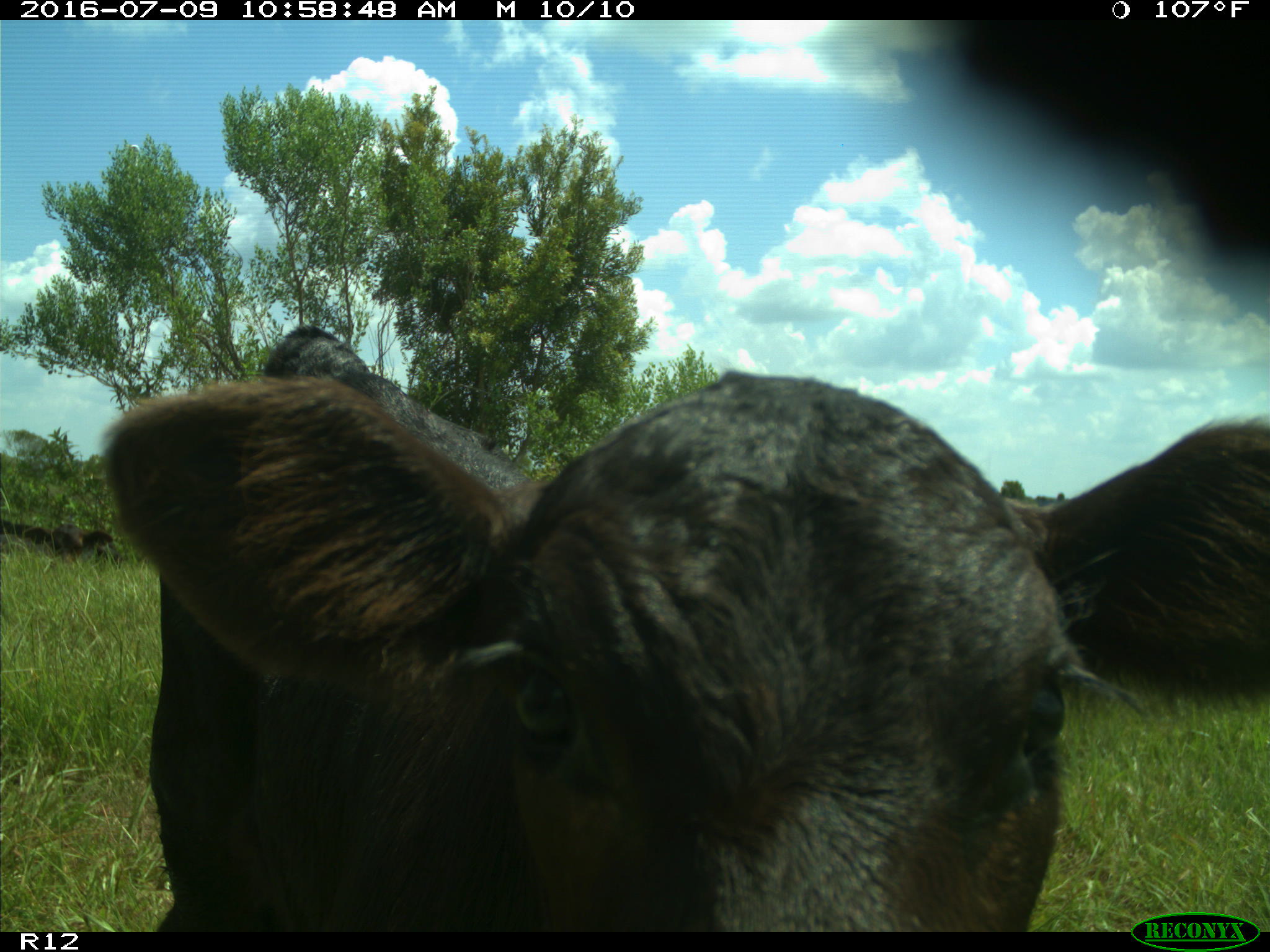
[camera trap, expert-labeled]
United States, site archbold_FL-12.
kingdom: Animalia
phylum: Chordata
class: Mammalia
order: Artiodactyla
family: Bovidae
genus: Bos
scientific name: Bos taurus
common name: domestic cow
Bos taurus (domestic cow).